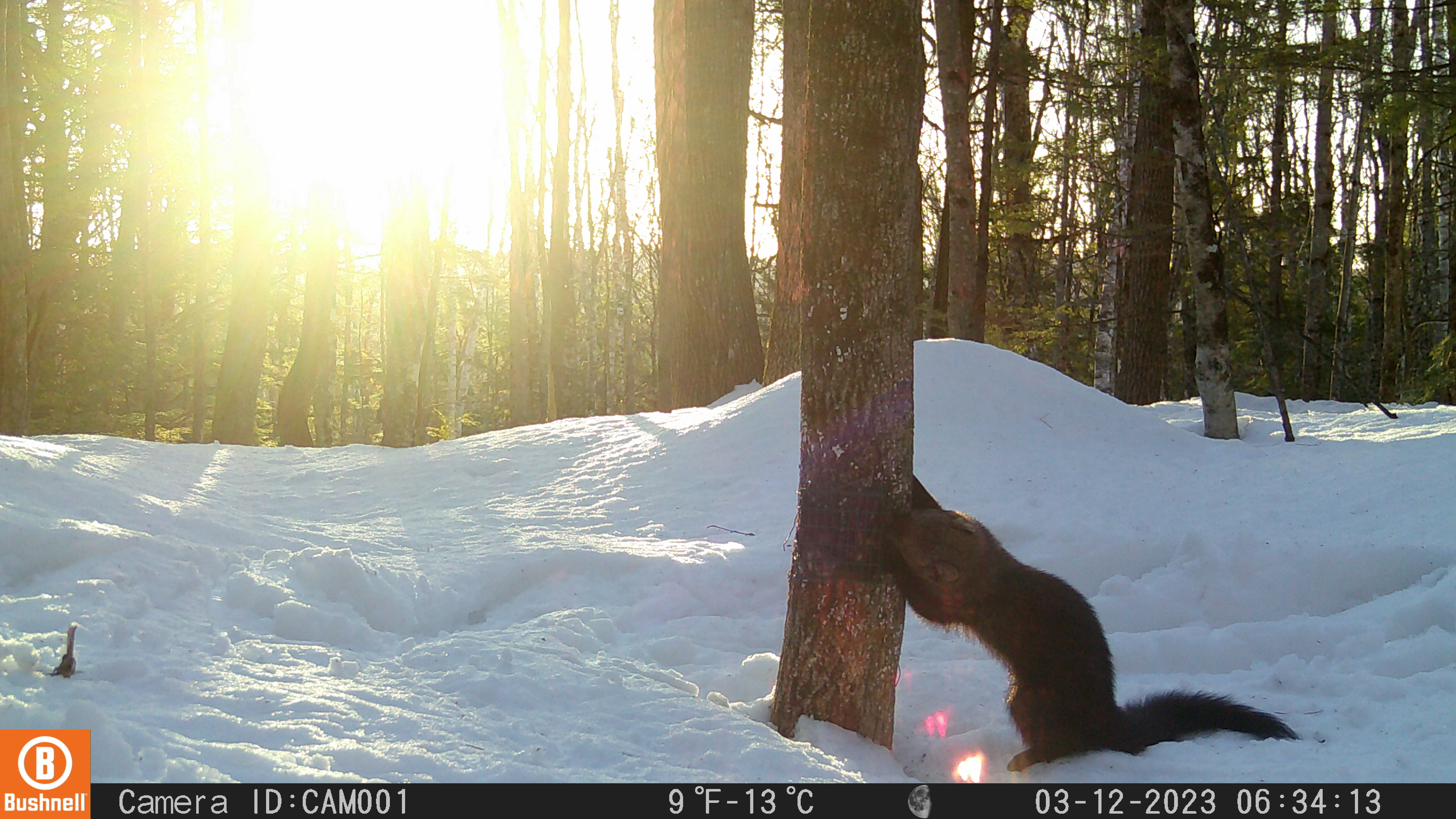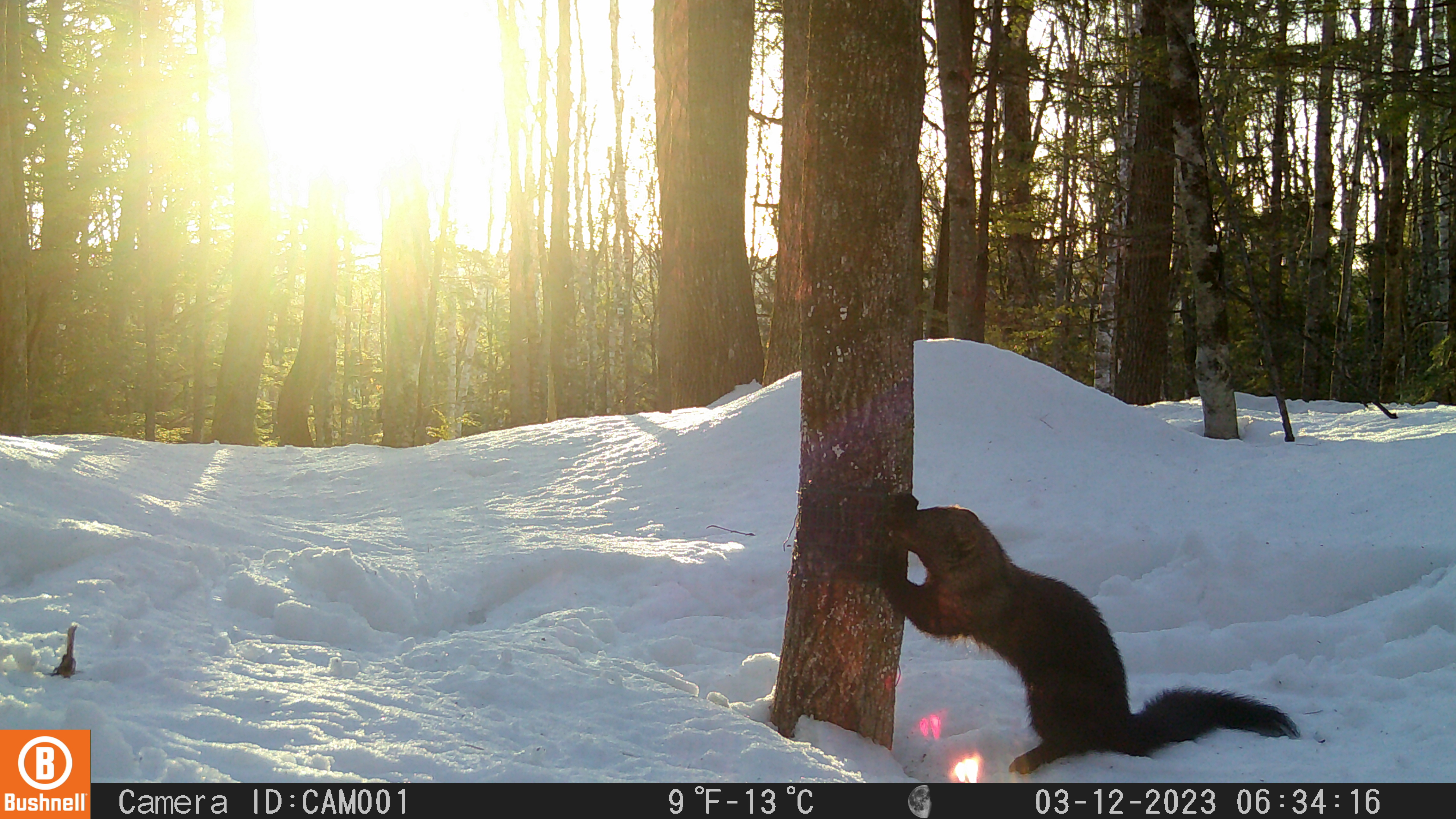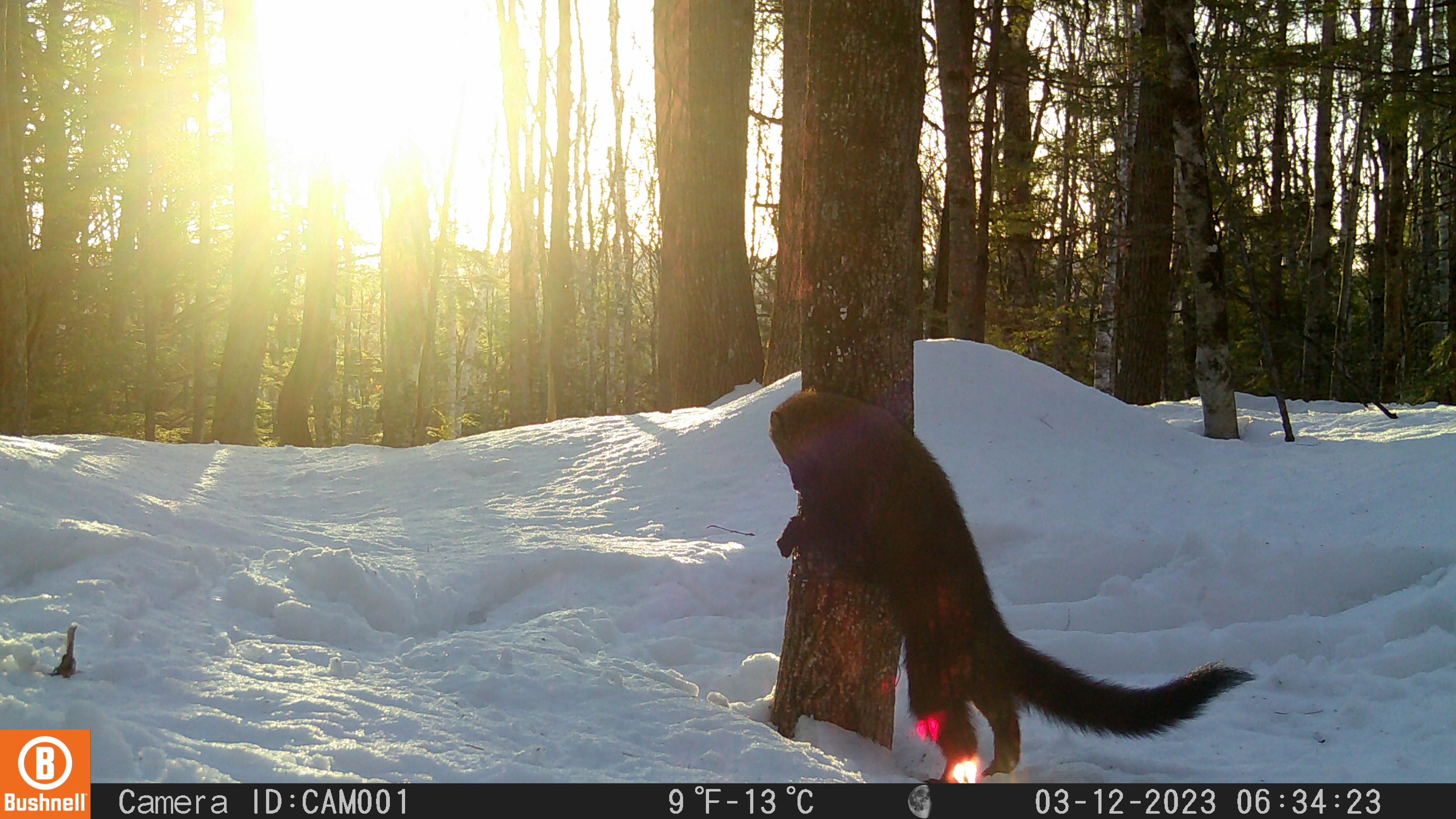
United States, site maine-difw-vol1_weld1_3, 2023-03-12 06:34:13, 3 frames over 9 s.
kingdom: Animalia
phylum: Chordata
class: Mammalia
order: Carnivora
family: Mustelidae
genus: Pekania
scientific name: Pekania pennanti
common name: fisher